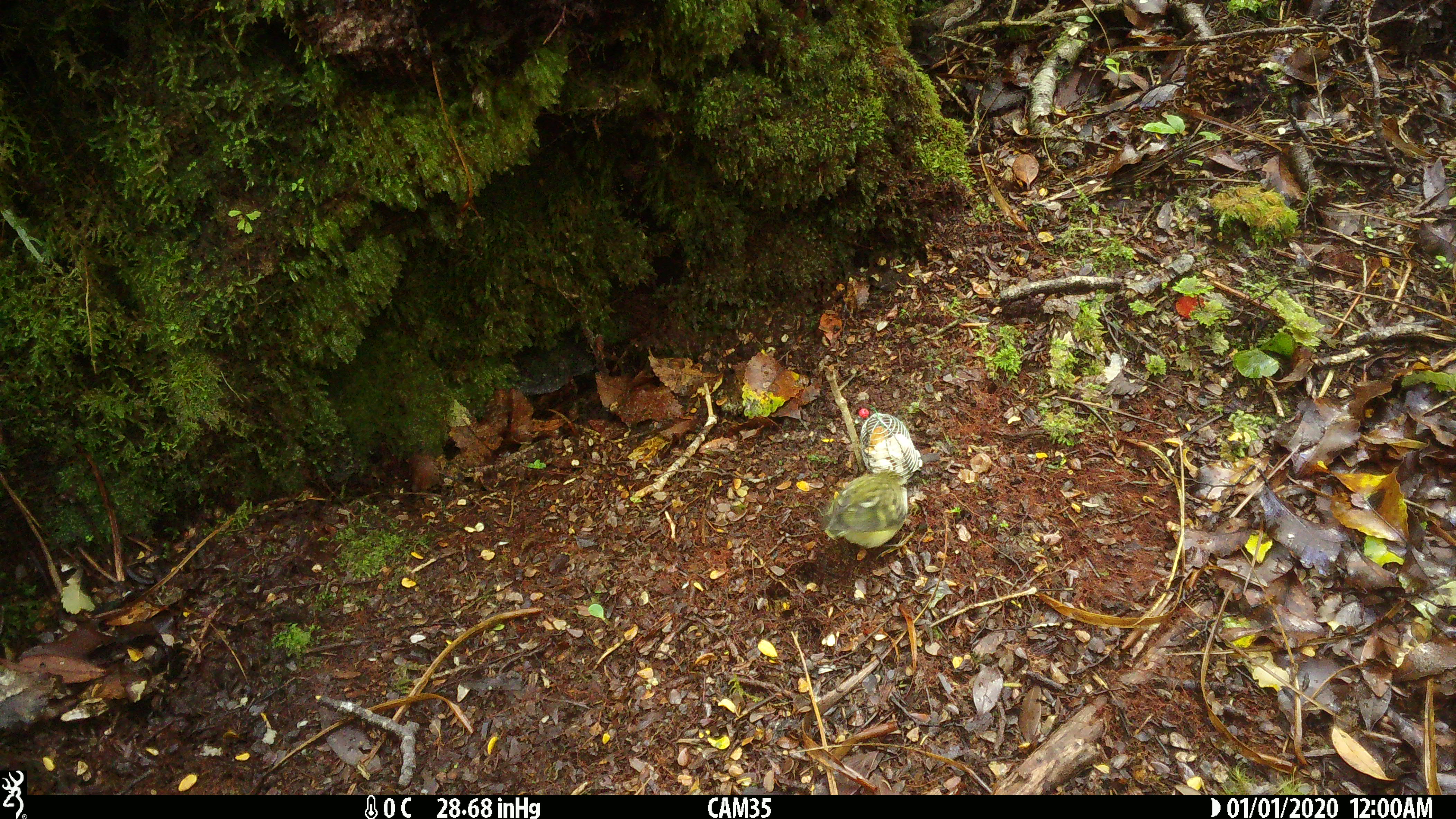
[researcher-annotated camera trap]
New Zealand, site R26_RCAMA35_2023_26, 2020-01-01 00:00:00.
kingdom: Animalia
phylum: Chordata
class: Aves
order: Passeriformes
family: Acanthisittidae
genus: Acanthisitta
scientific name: Acanthisitta chloris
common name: rifleman